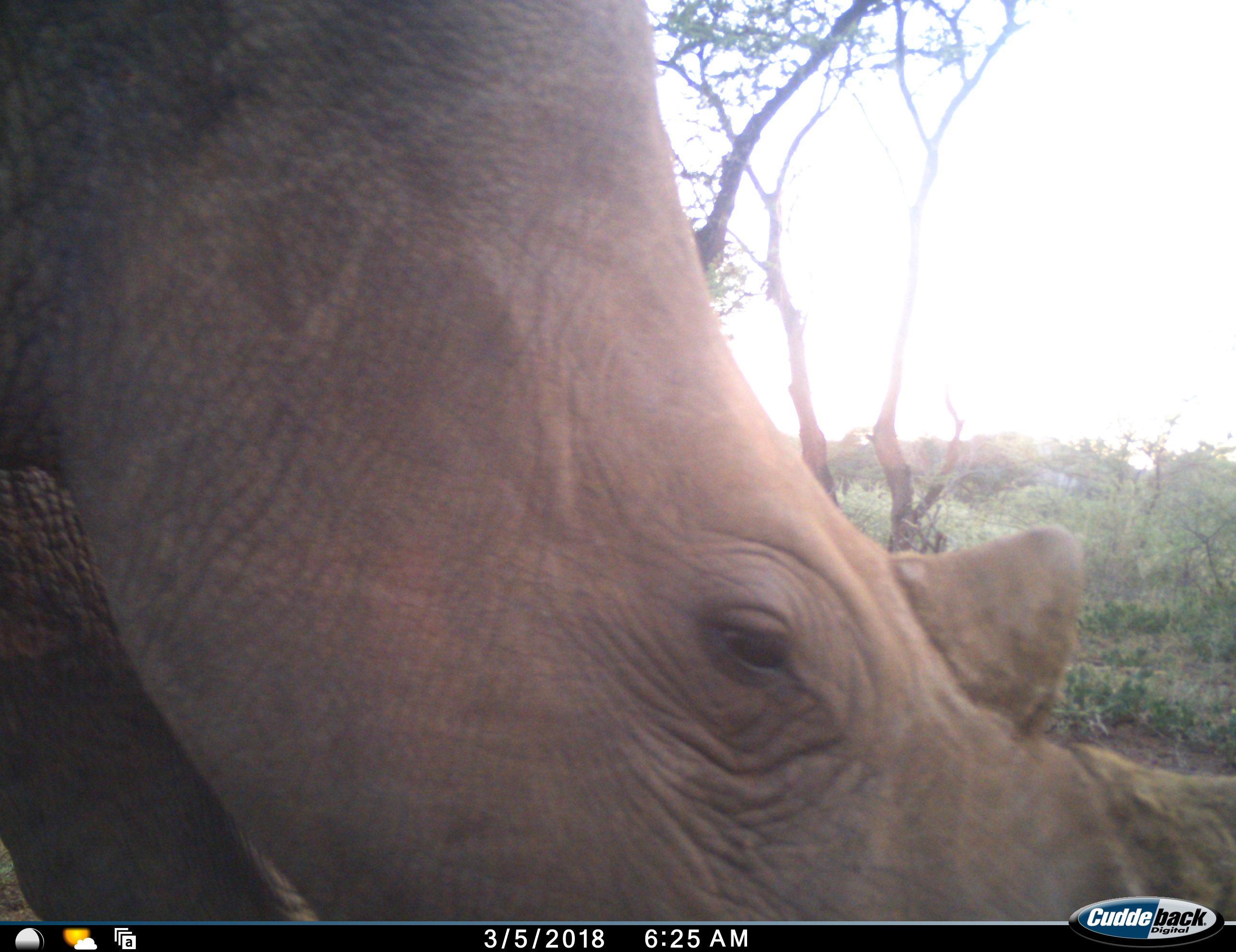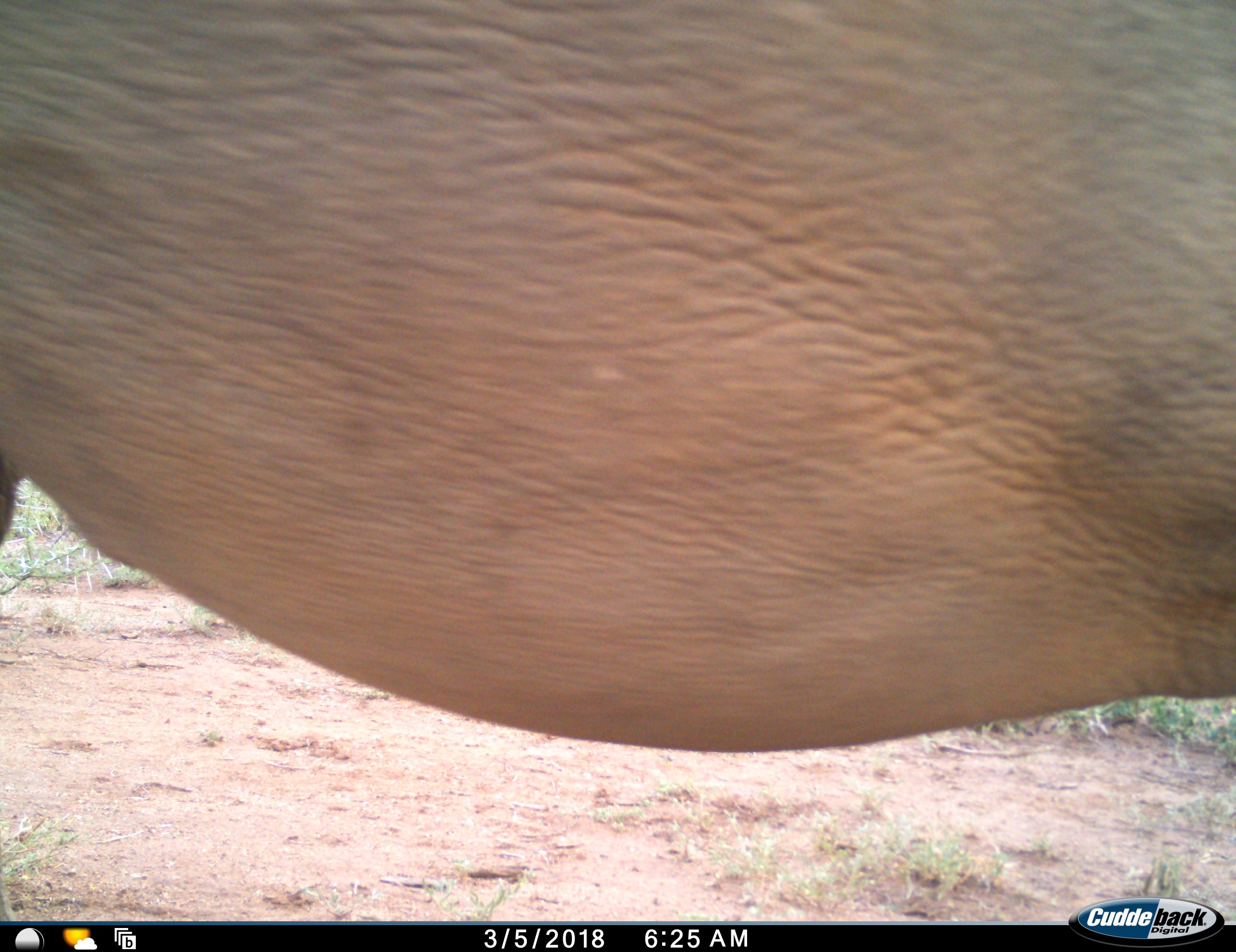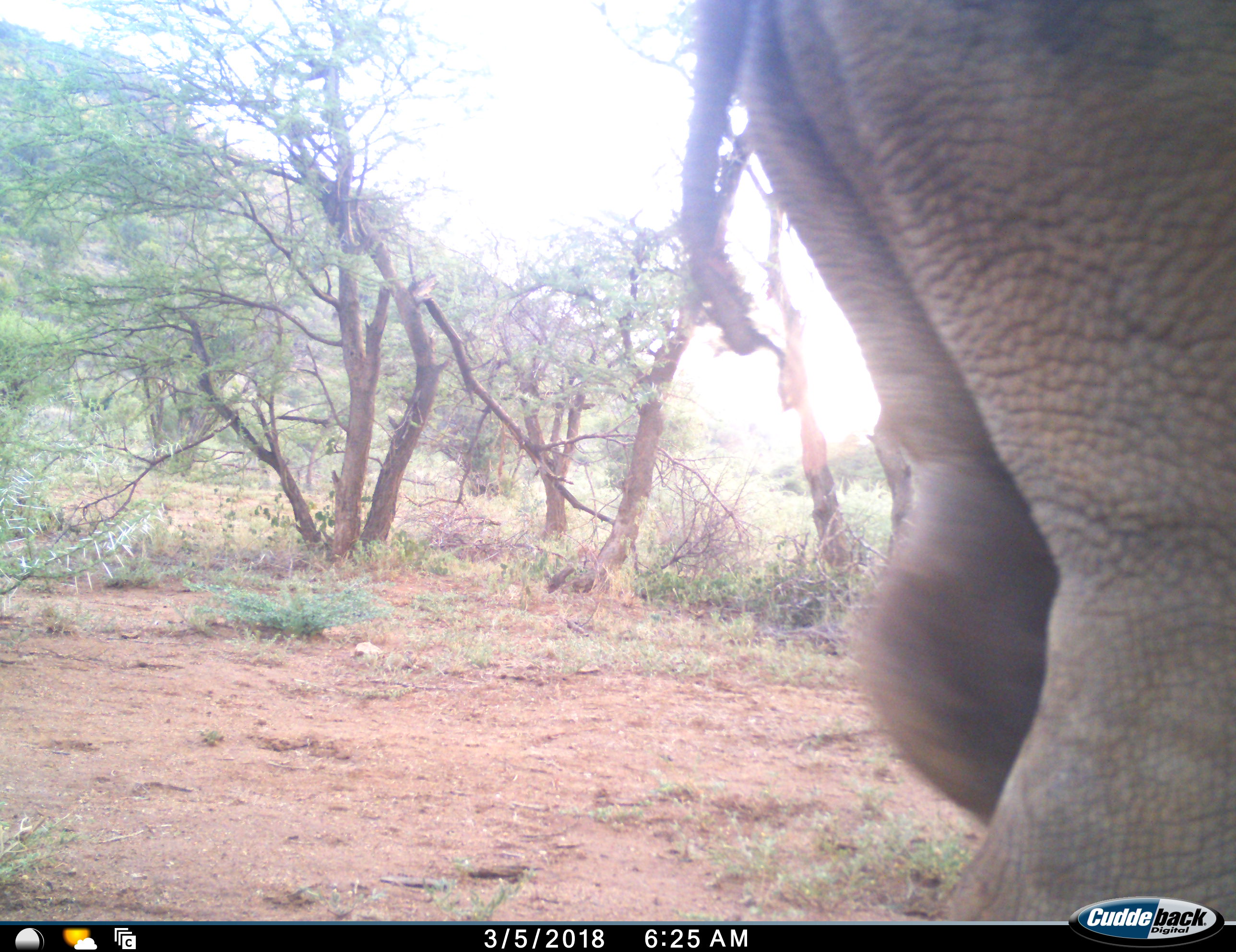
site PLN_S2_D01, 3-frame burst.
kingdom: Animalia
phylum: Chordata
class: Mammalia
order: Perissodactyla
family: Rhinocerotidae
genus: Ceratotherium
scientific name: Ceratotherium simum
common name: white rhinoceros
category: rhinoceroswhite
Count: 1.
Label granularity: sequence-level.